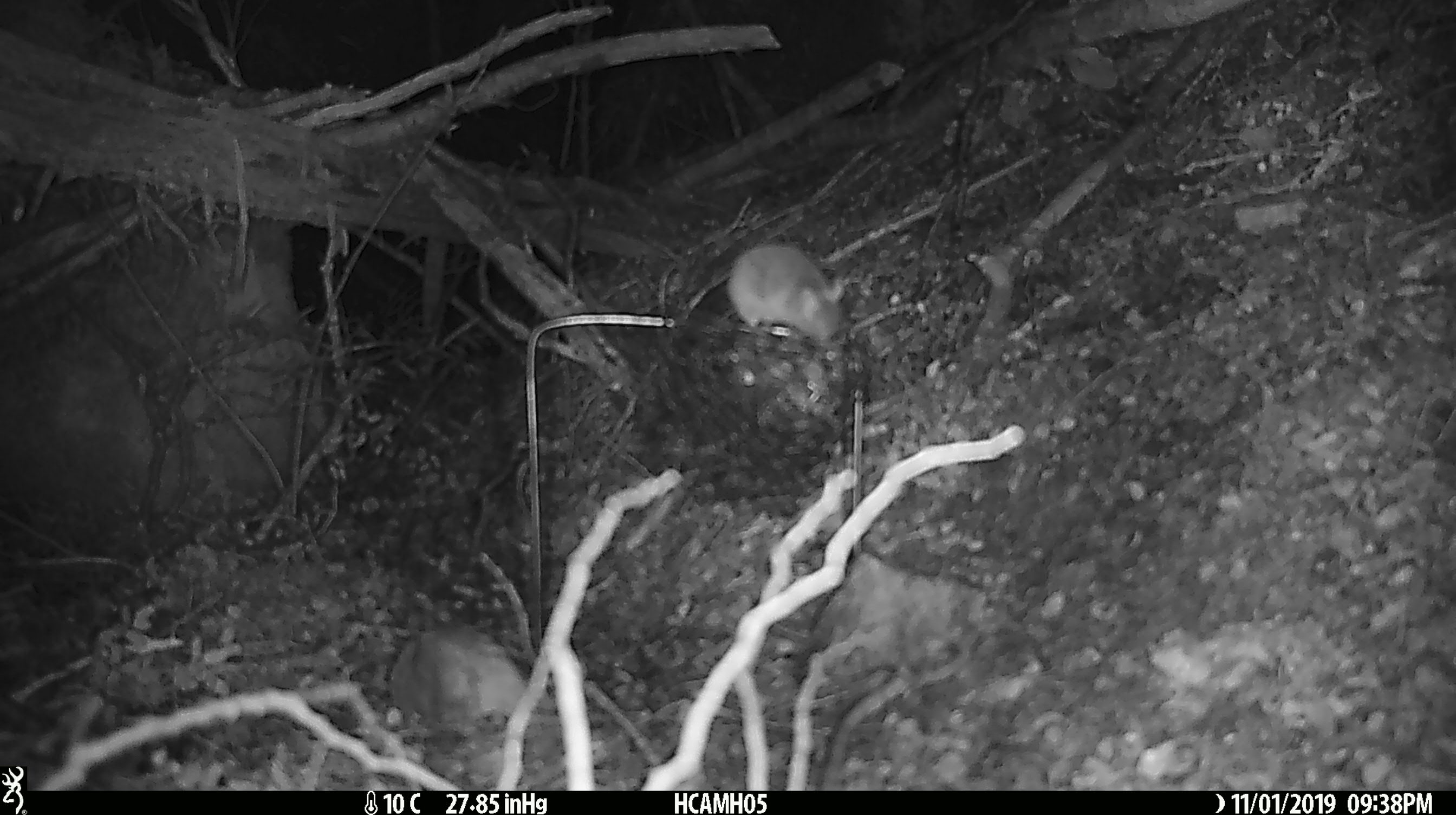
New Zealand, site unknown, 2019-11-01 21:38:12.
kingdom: Animalia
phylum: Chordata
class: Mammalia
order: Rodentia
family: Muridae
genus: Mus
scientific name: Mus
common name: mouse